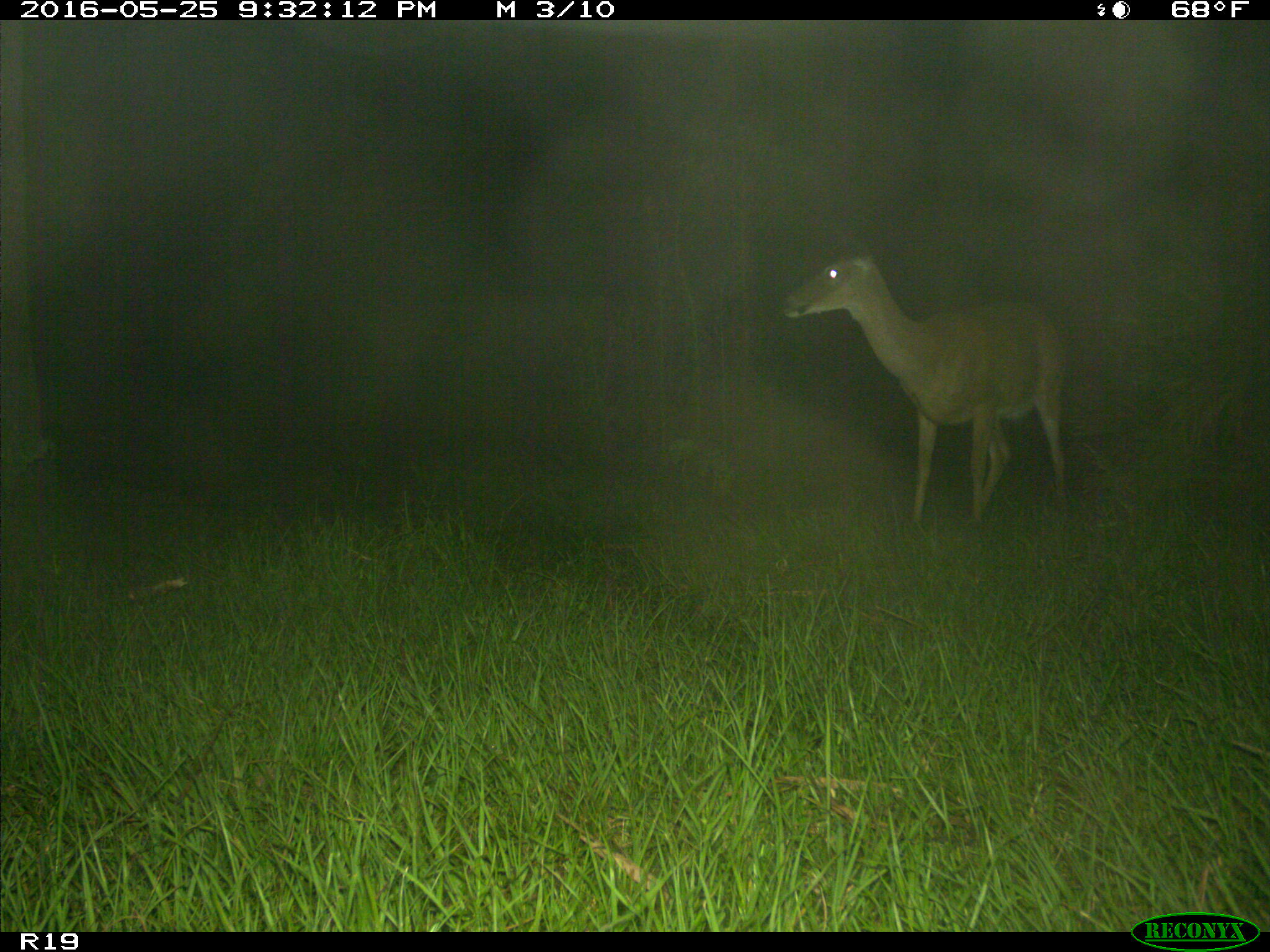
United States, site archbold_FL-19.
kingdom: Animalia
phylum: Chordata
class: Mammalia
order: Artiodactyla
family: Cervidae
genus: Odocoileus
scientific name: Odocoileus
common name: deer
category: unidentified deer